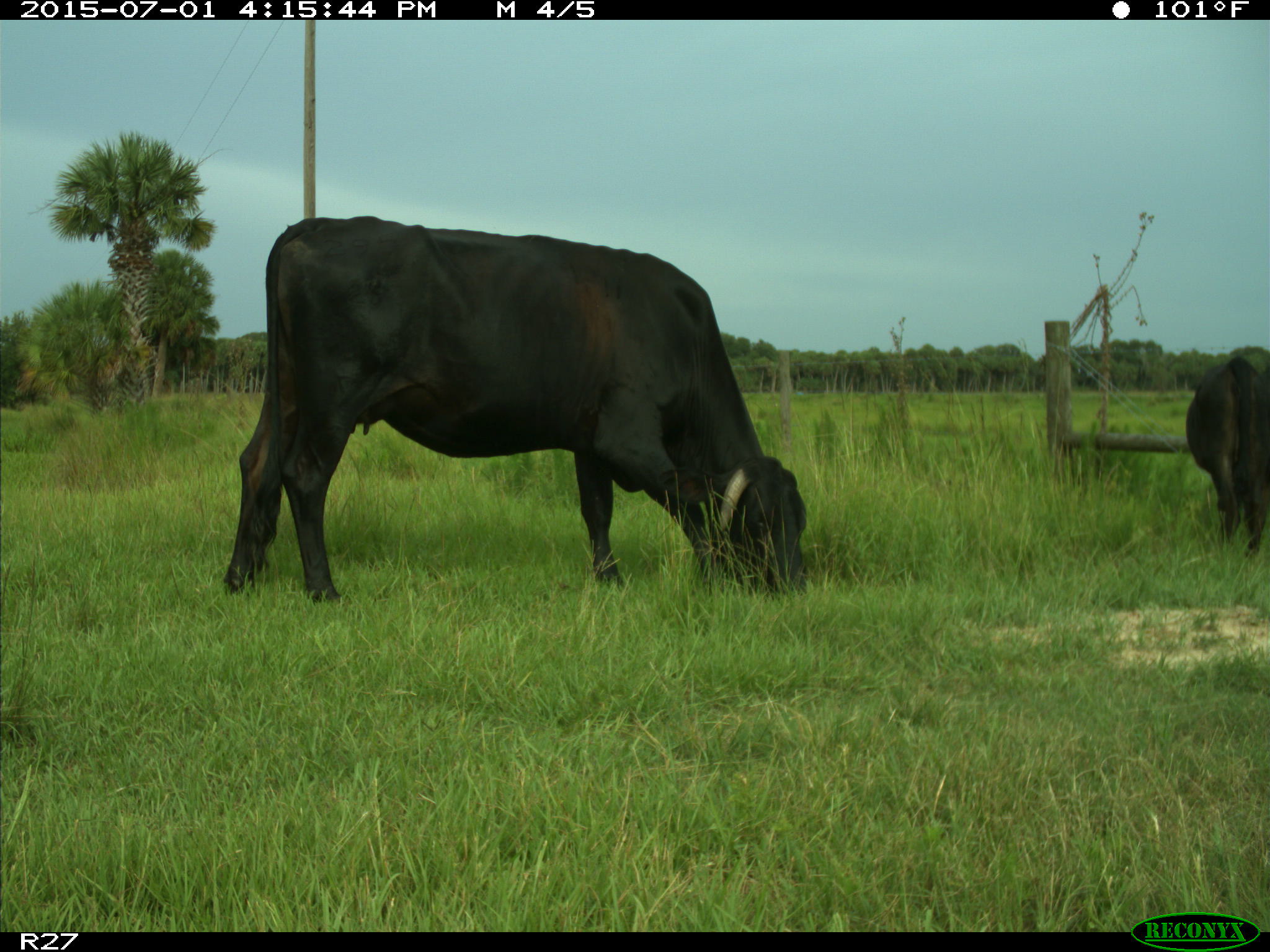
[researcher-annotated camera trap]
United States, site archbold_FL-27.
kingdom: Animalia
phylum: Chordata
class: Mammalia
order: Artiodactyla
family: Bovidae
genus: Bos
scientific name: Bos taurus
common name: domestic cow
Bos taurus (domestic cow).